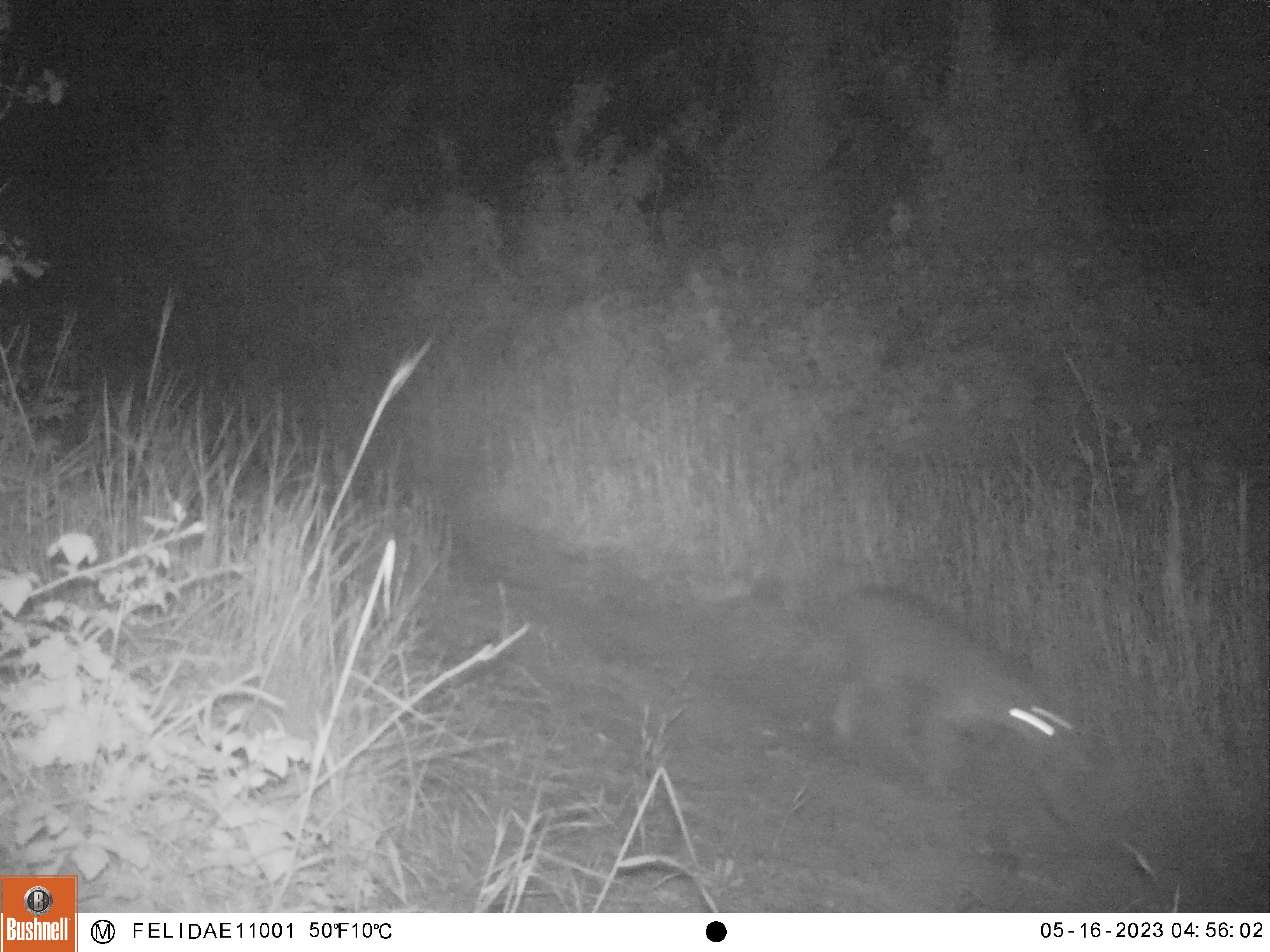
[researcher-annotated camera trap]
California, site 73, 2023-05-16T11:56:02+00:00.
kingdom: Animalia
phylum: Chordata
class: Mammalia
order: Carnivora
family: Canidae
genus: Urocyon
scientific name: Urocyon cinereoargenteus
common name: gray fox